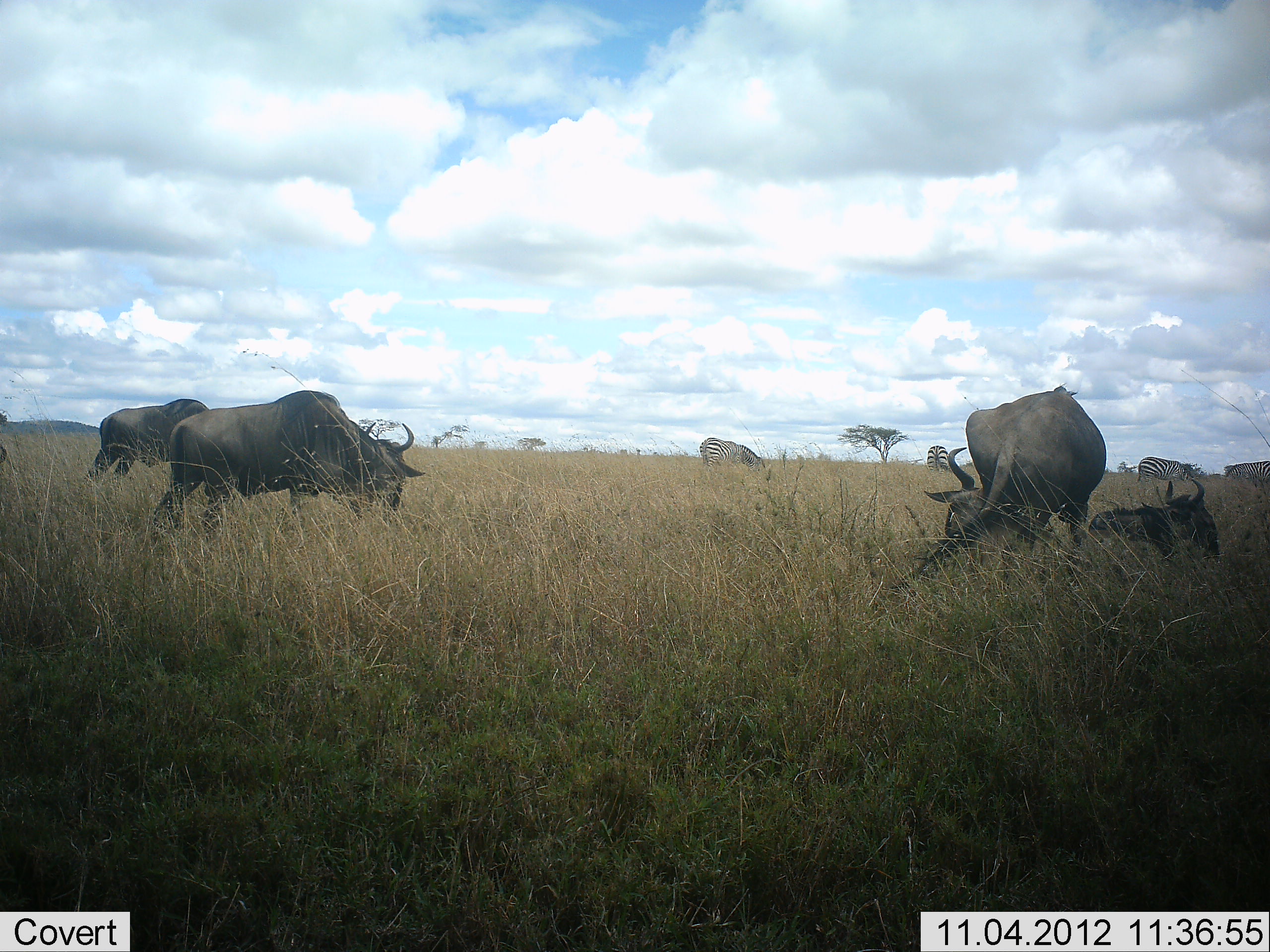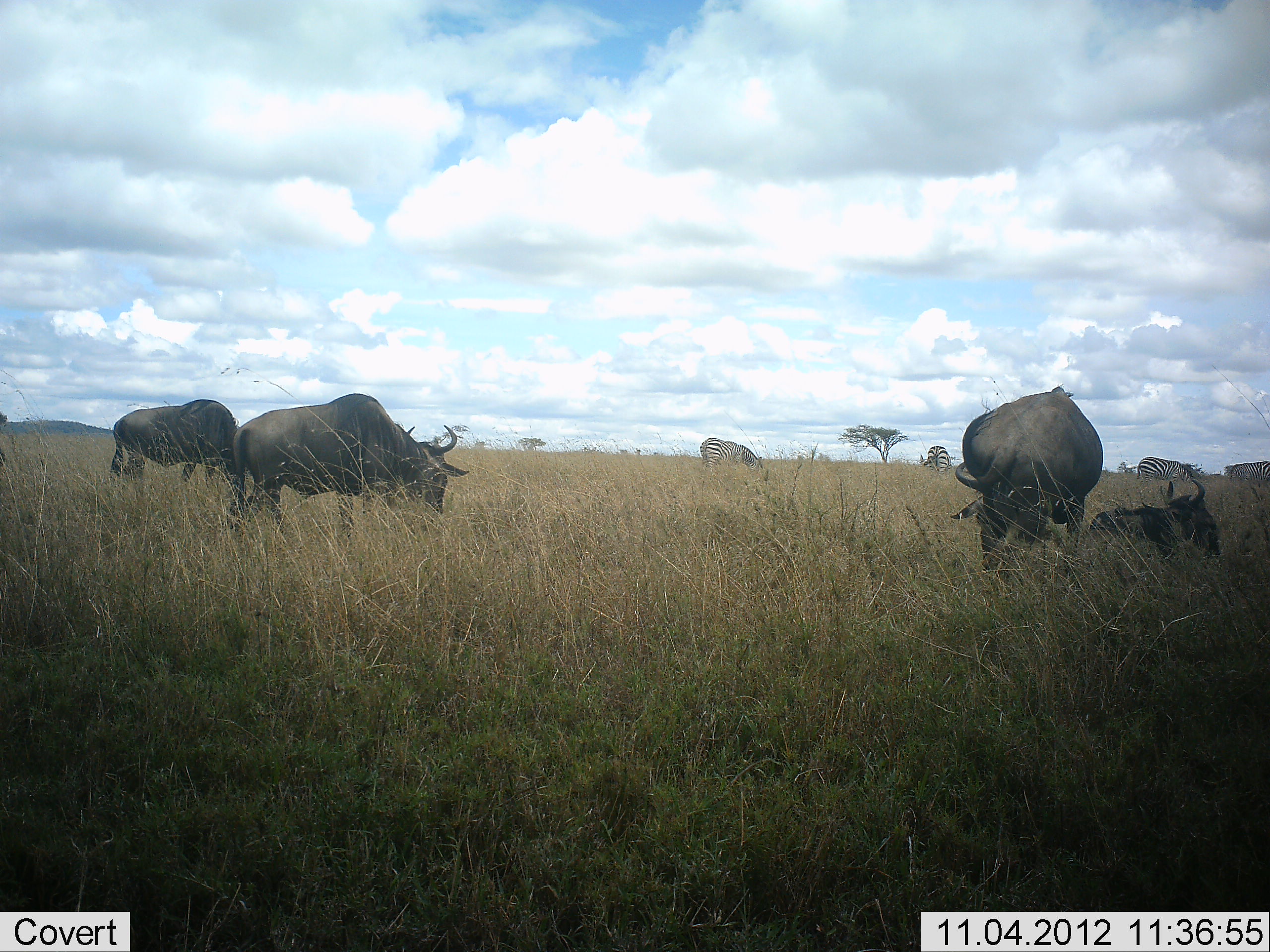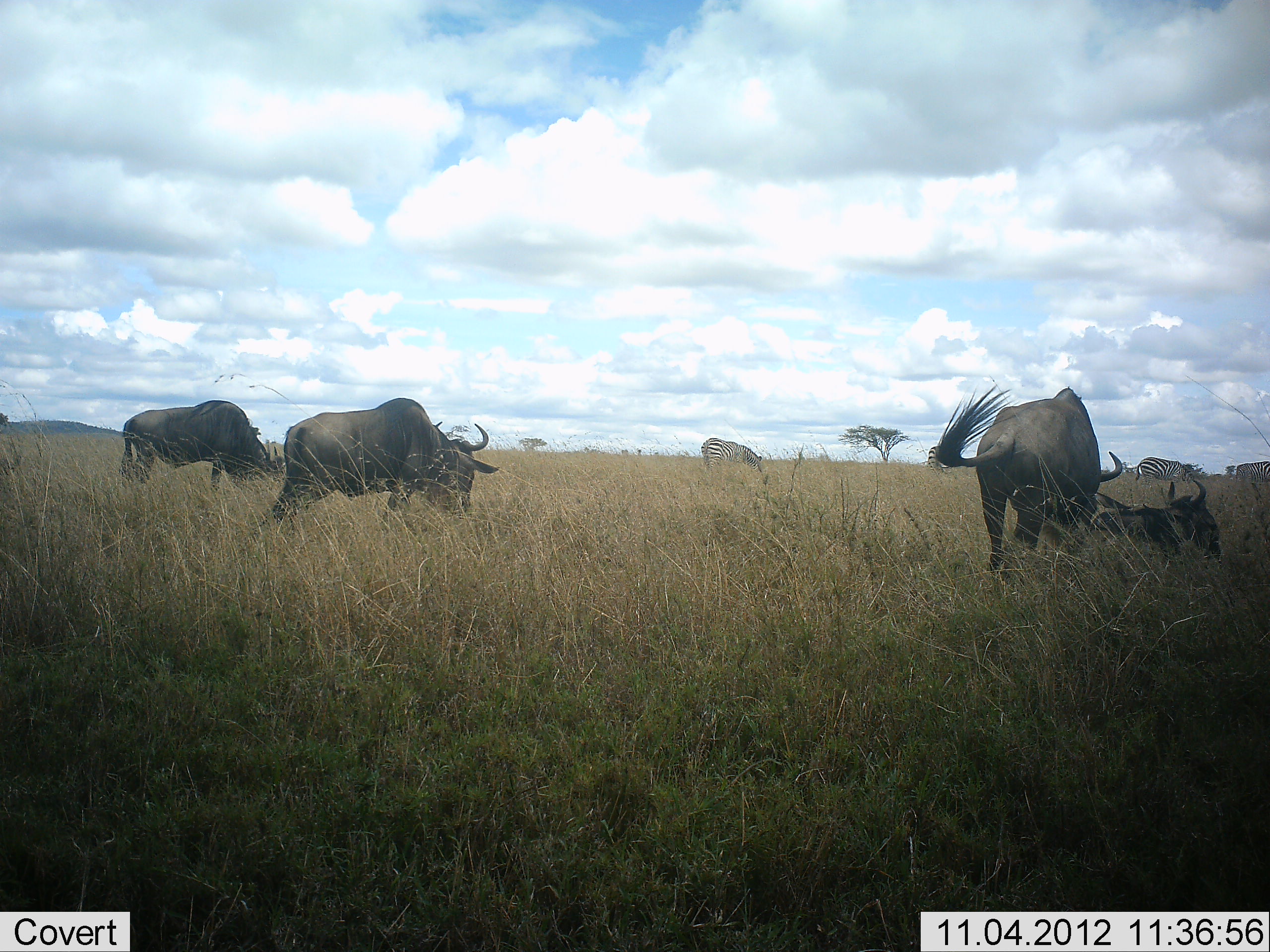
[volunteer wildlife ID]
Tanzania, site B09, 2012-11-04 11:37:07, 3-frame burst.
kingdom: Animalia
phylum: Chordata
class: Mammalia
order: Artiodactyla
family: Bovidae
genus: Connochaetes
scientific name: Connochaetes taurinus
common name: blue wildebeest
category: wildebeest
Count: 4.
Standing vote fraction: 40%.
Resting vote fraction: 67%.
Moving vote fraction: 20%.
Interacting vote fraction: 0%.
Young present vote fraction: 0%.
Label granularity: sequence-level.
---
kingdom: Animalia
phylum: Chordata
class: Mammalia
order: Perissodactyla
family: Equidae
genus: Equus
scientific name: Equus quagga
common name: plains zebra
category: zebra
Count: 4.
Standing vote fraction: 55%.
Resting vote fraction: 0%.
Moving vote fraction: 0%.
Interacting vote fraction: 0%.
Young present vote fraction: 0%.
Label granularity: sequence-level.